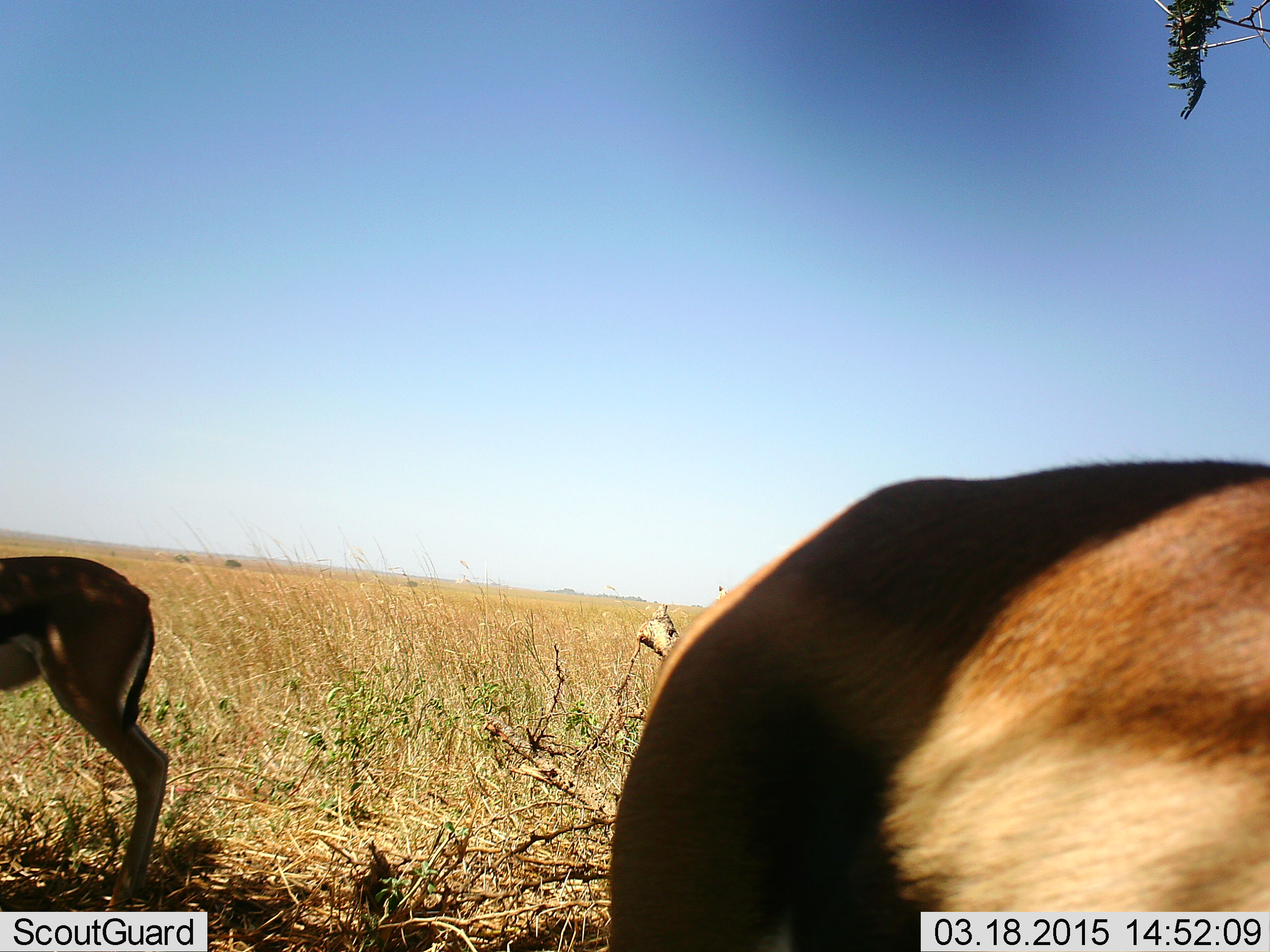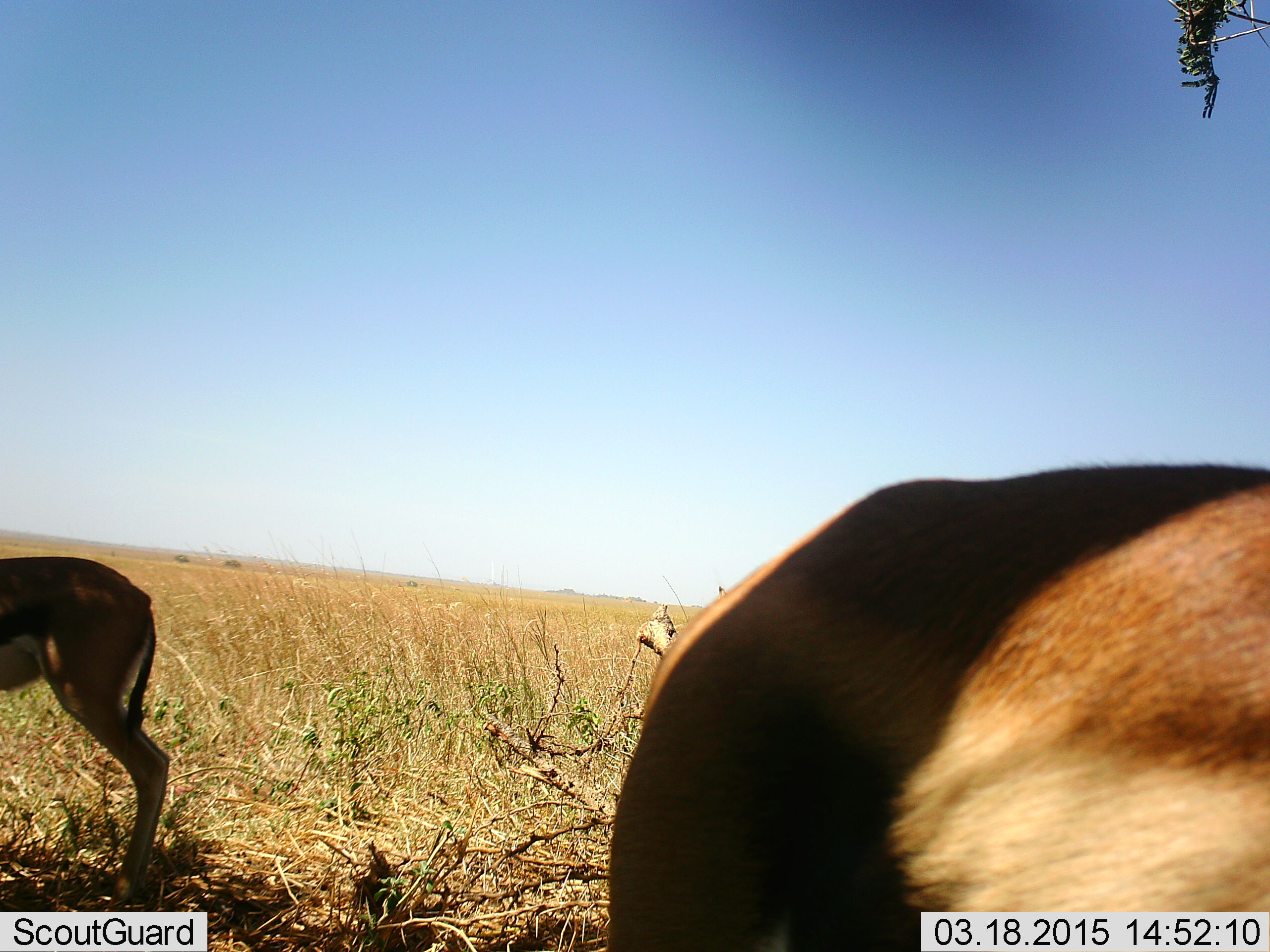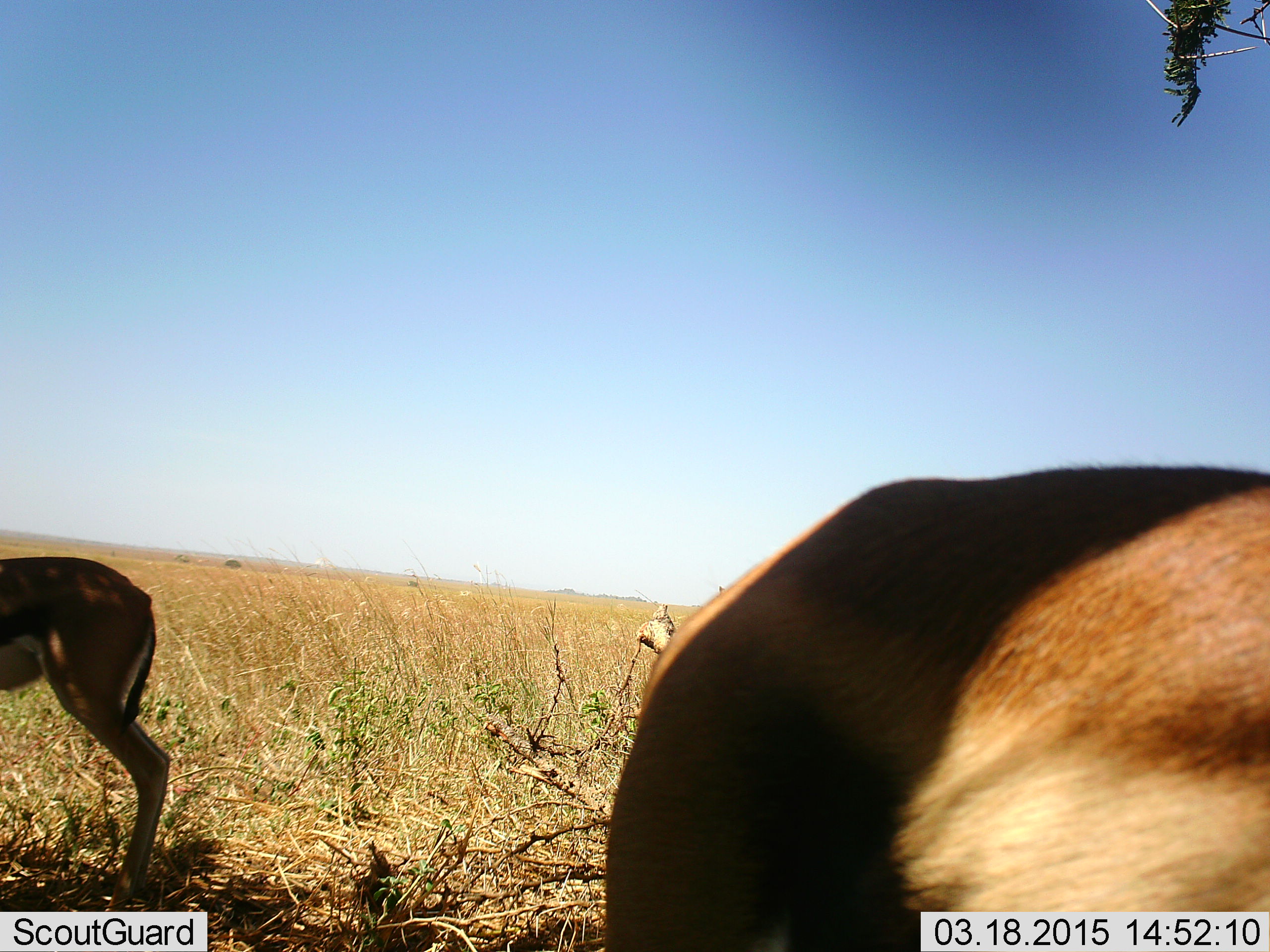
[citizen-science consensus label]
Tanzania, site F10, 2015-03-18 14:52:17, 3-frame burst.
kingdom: Animalia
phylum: Chordata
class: Mammalia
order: Artiodactyla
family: Bovidae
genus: Eudorcas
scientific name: Eudorcas thomsonii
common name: thomson's gazelle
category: gazellethomsons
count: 2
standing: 90%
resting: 0%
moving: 0%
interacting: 0%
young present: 10%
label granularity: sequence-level